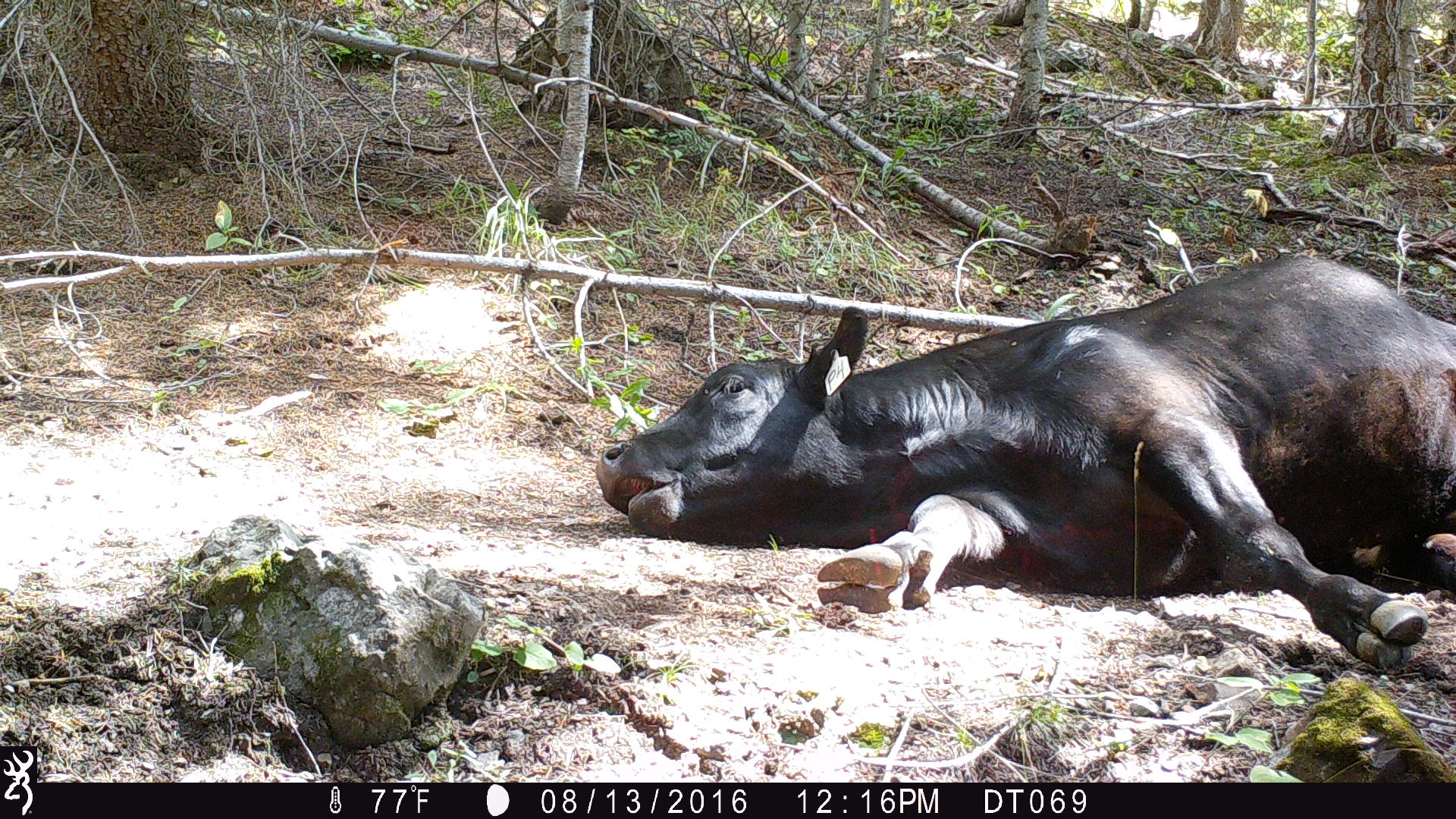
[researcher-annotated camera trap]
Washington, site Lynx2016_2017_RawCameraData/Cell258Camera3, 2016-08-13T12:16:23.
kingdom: Animalia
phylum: Chordata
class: Mammalia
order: Artiodactyla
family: Bovidae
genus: Bos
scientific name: Bos taurus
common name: domestic cattle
Domestic cattle (Bos taurus). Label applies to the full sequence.